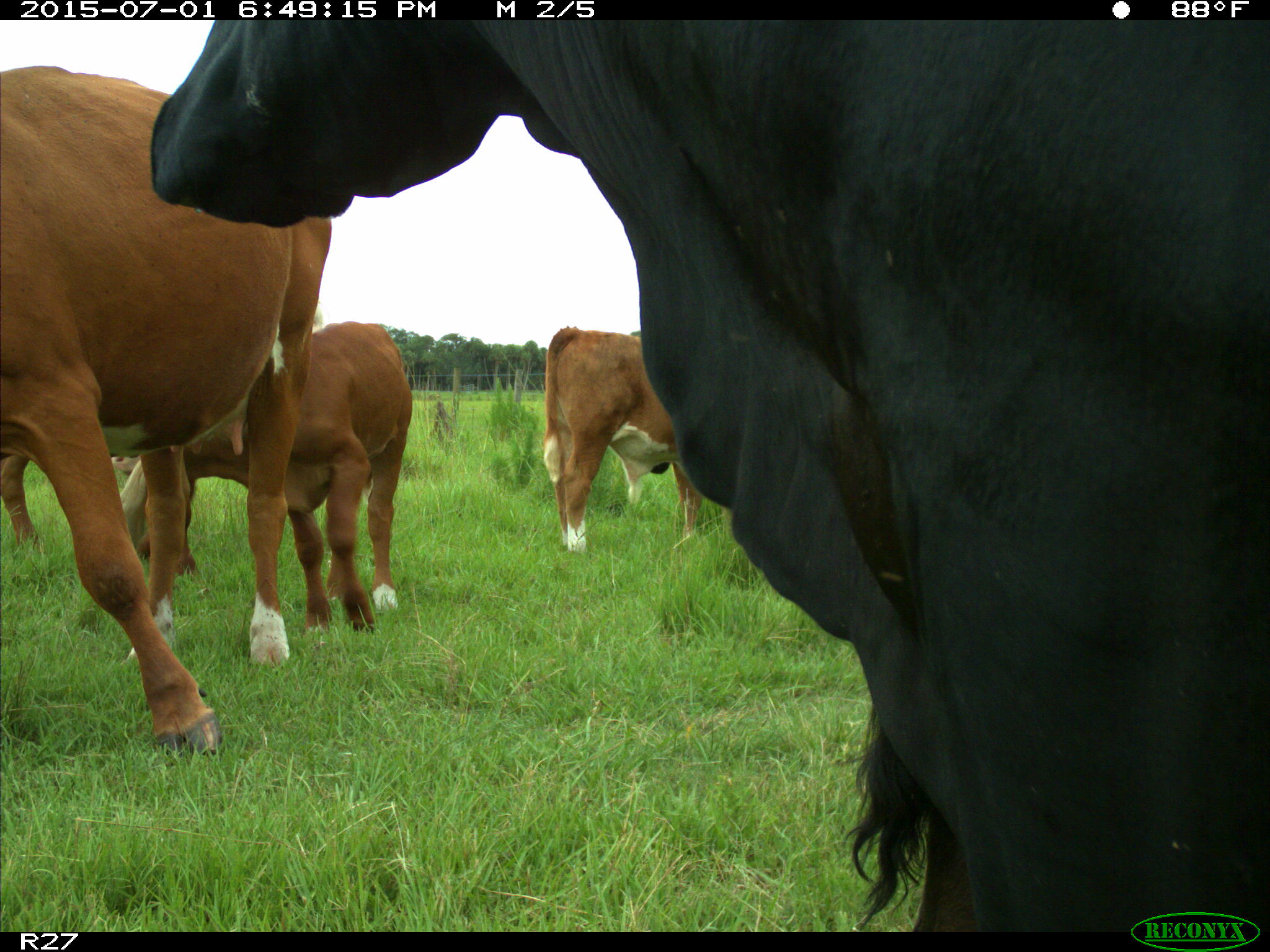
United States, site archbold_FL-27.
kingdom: Animalia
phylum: Chordata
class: Mammalia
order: Artiodactyla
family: Bovidae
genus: Bos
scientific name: Bos taurus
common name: domestic cow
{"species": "Bos taurus (domestic cow)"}